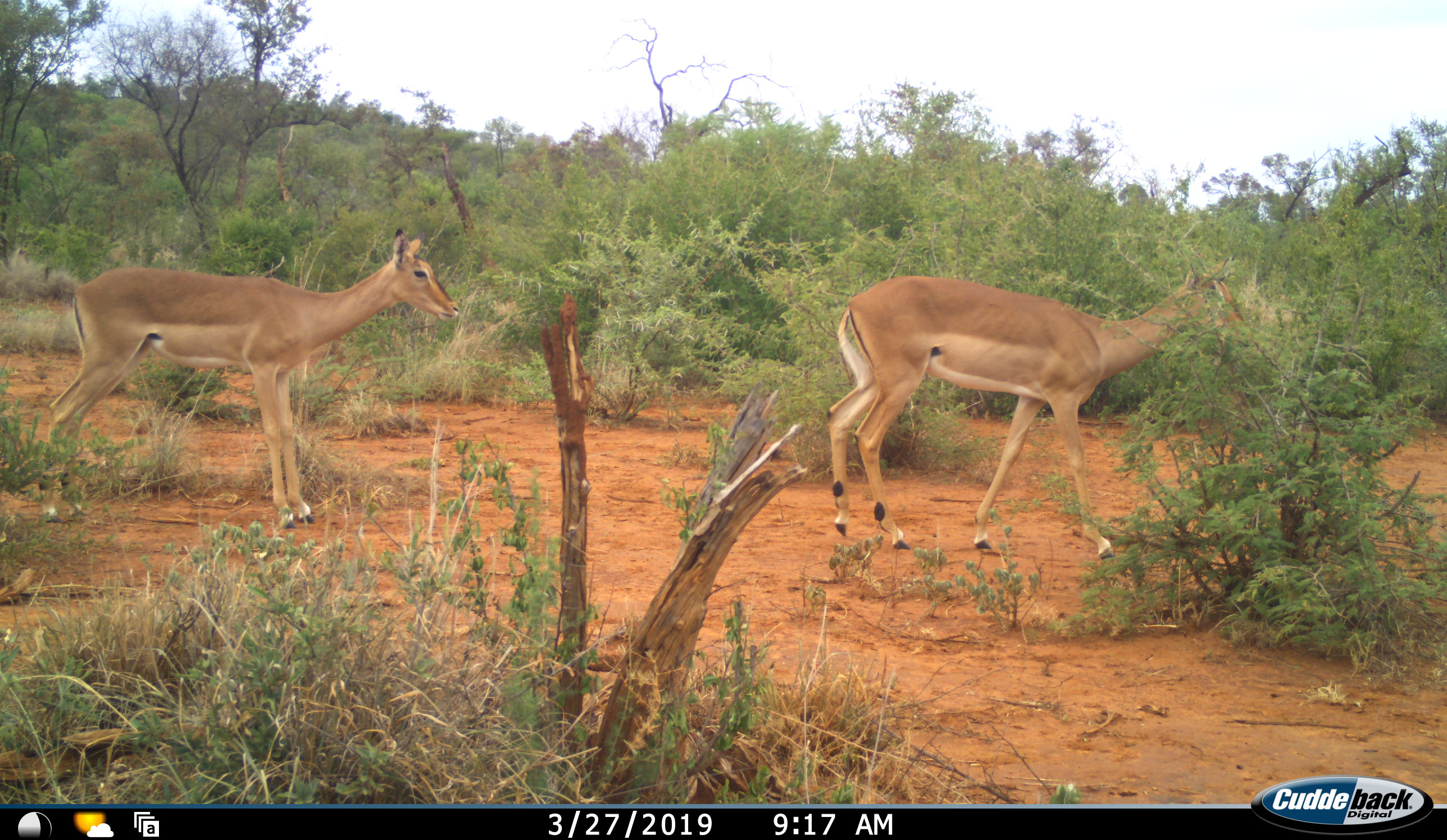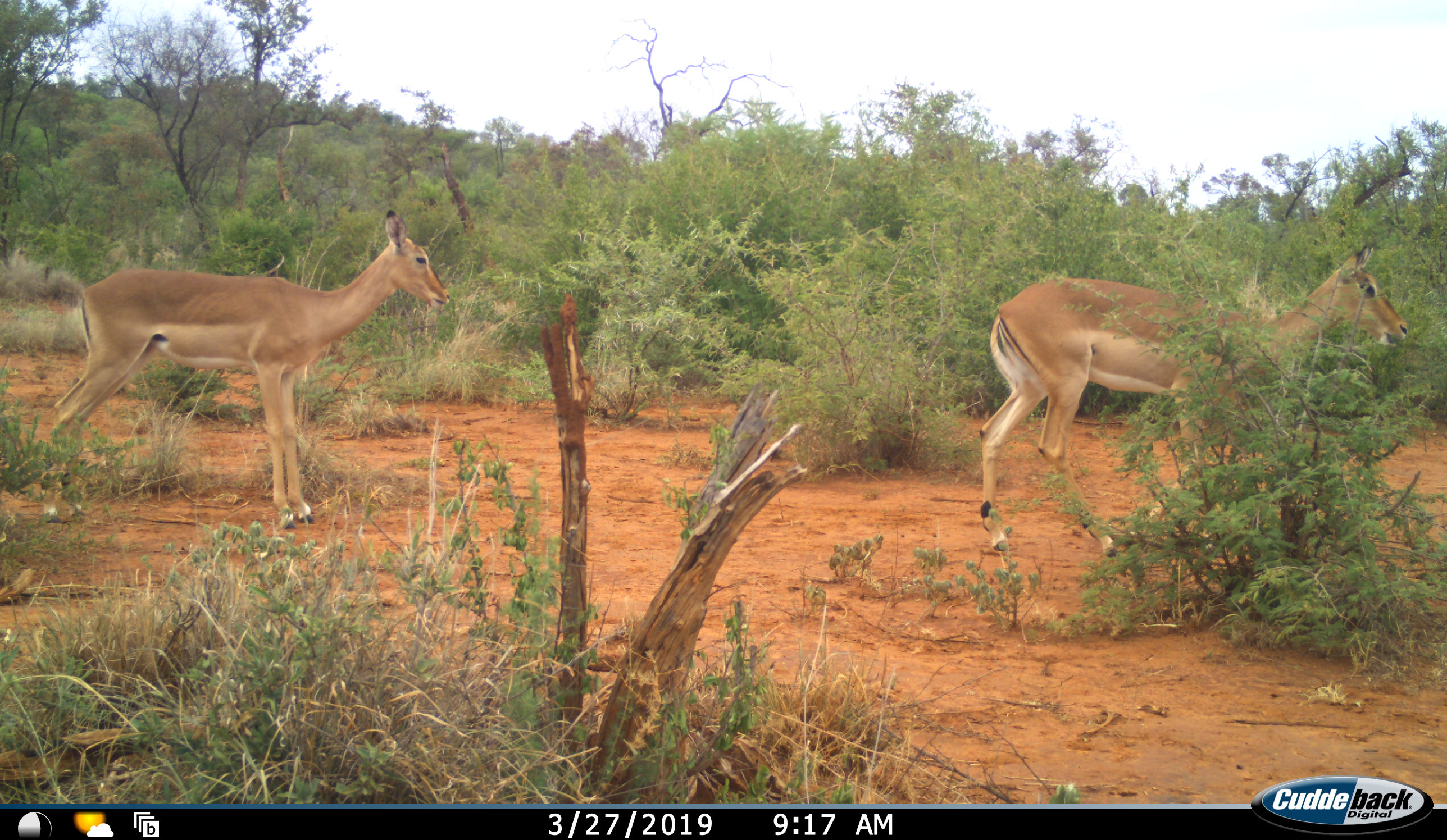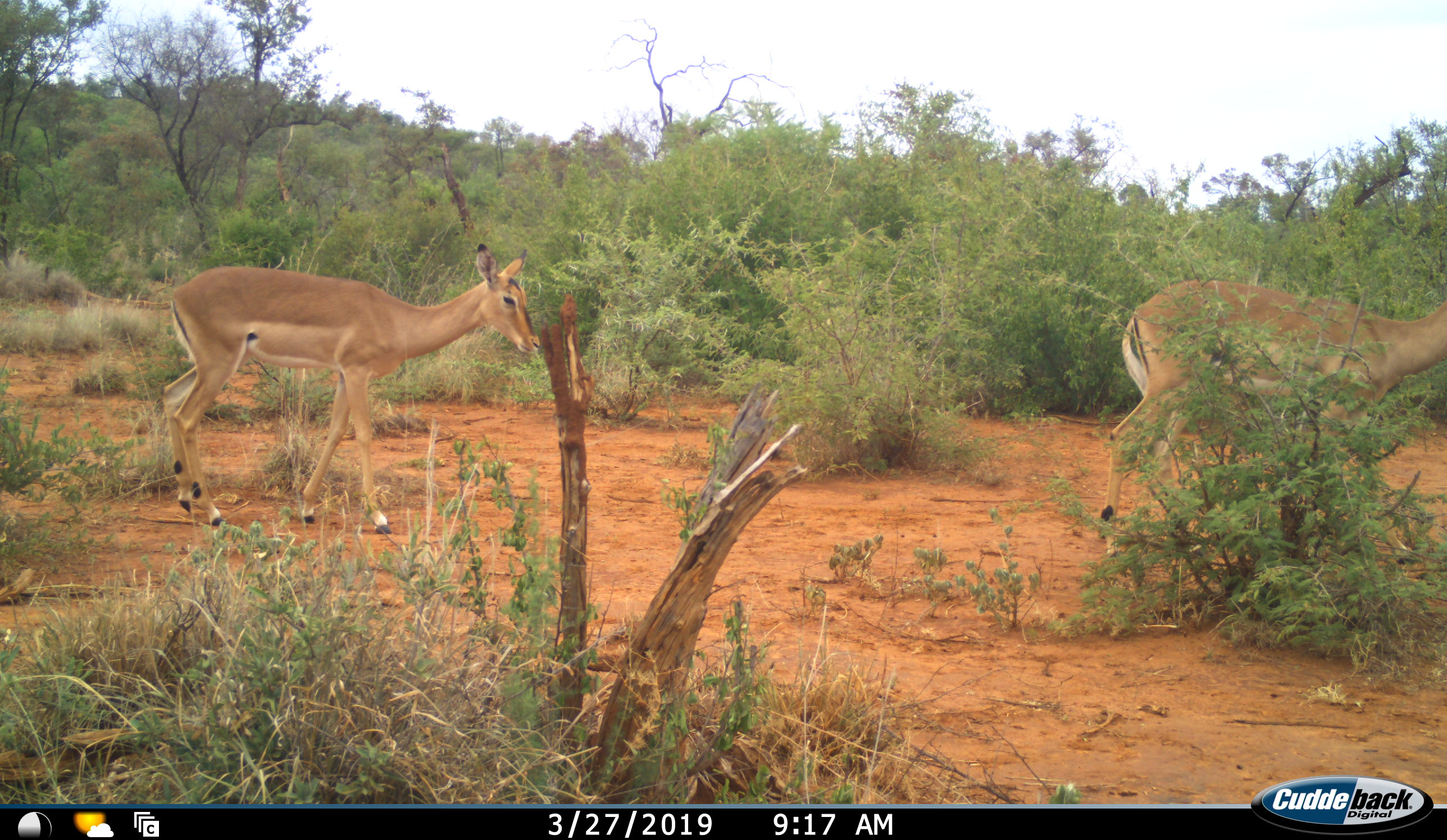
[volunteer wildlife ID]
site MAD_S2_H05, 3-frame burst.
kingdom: Animalia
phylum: Chordata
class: Mammalia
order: Artiodactyla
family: Bovidae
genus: Aepyceros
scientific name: Aepyceros melampus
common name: impala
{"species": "impala (Aepyceros melampus)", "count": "2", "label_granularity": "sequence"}